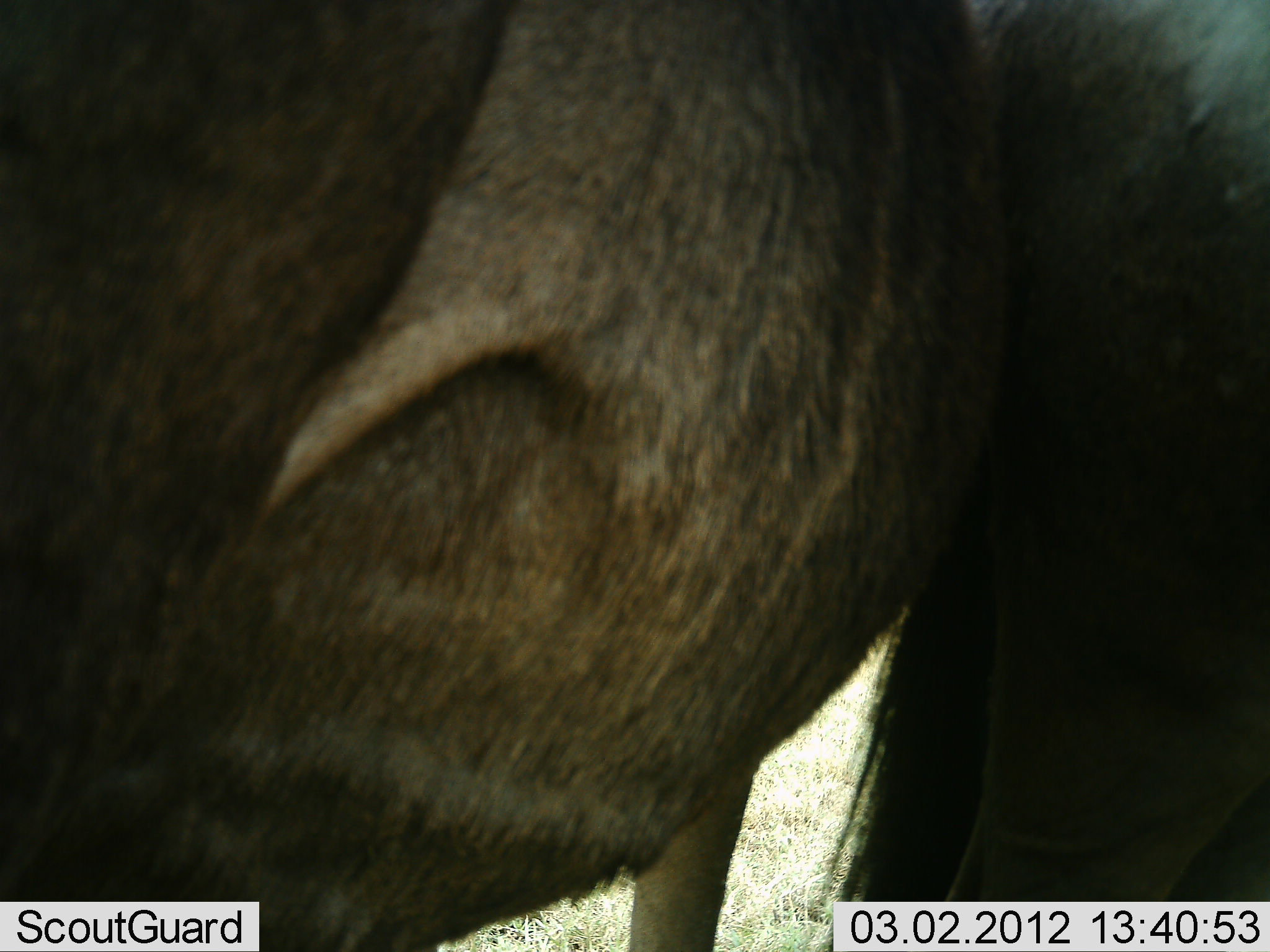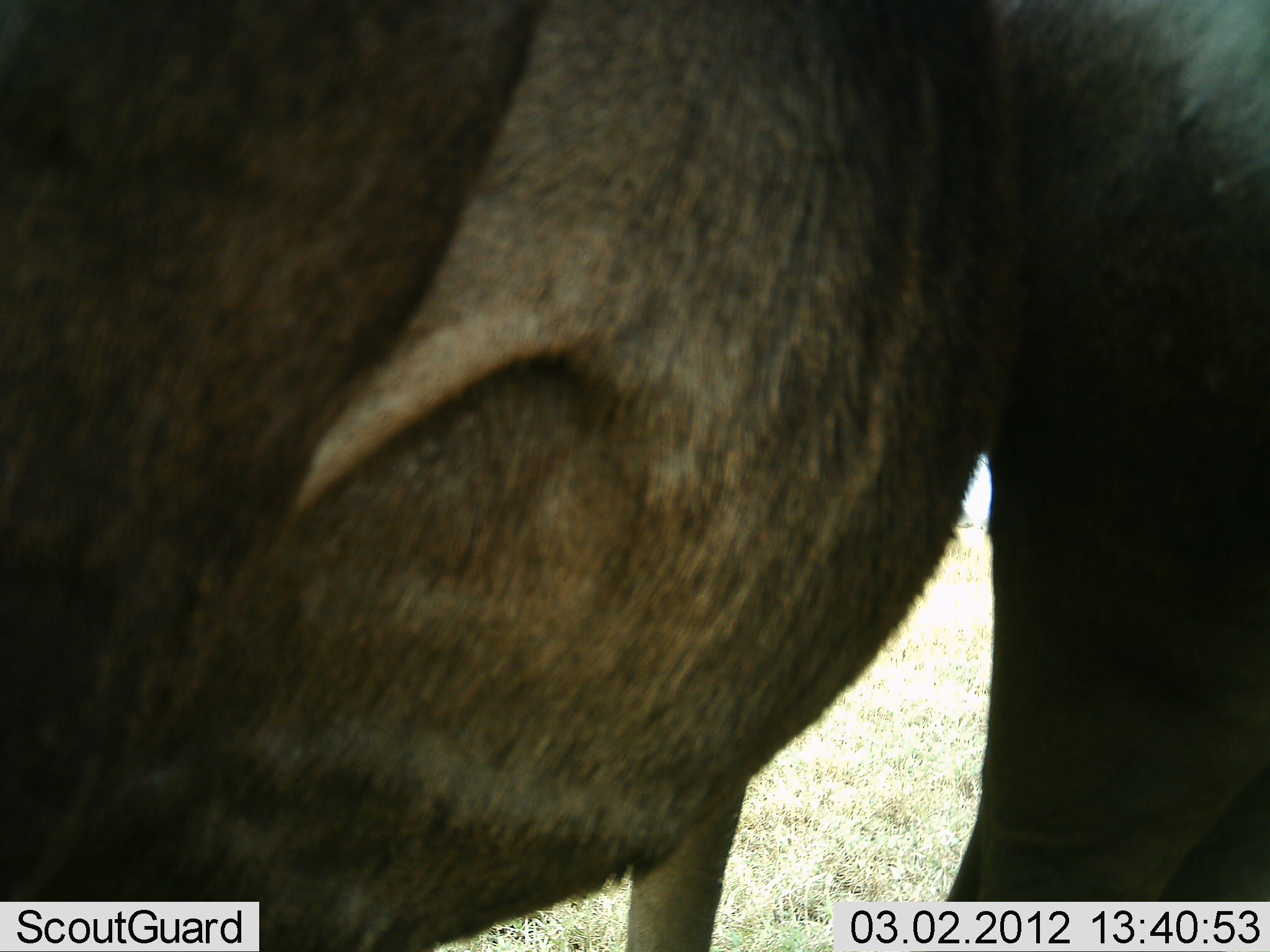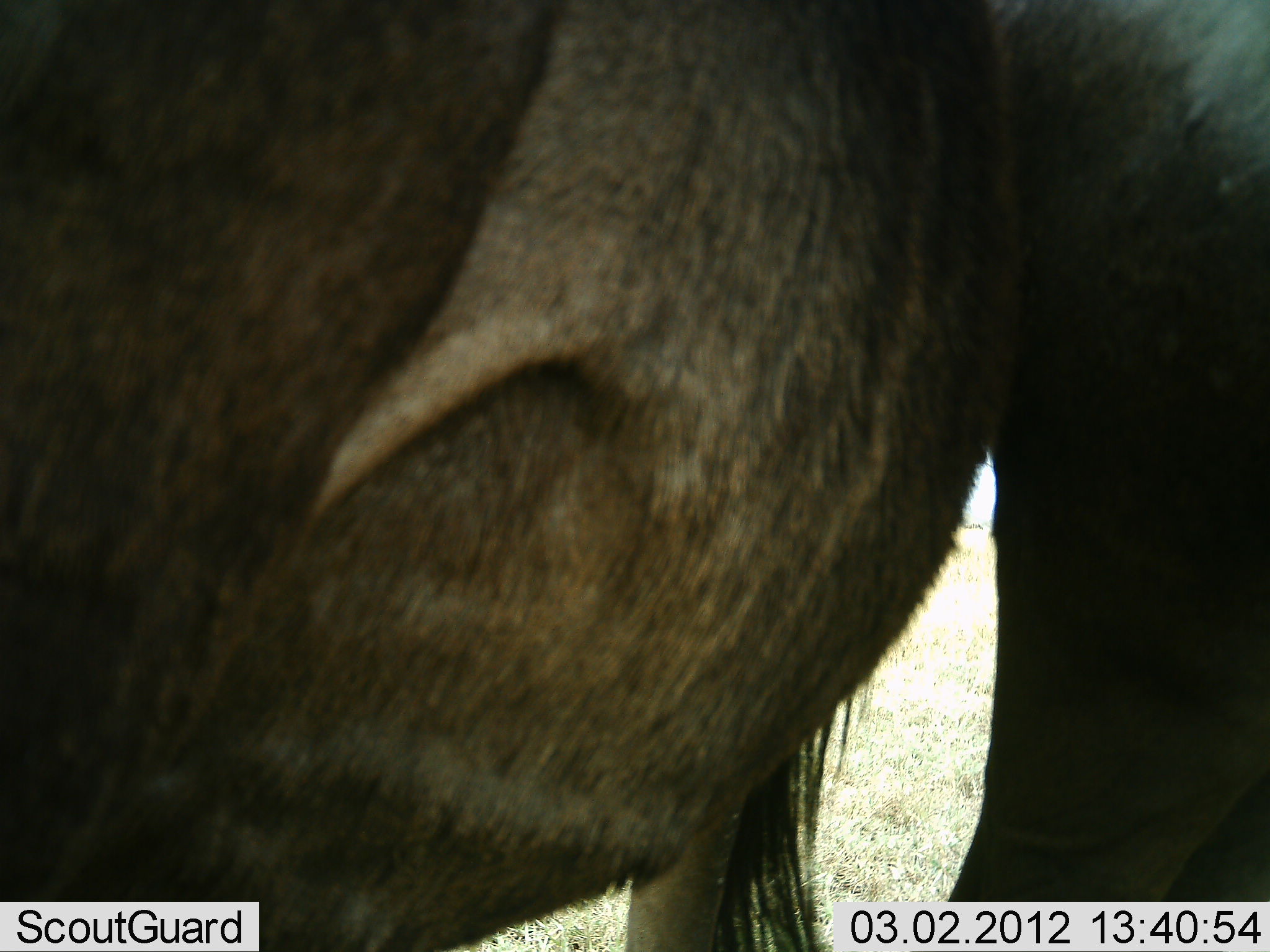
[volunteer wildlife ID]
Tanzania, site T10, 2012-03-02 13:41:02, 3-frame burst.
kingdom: Animalia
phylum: Chordata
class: Mammalia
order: Artiodactyla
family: Bovidae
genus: Connochaetes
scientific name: Connochaetes taurinus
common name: blue wildebeest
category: wildebeest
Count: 1.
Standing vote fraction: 96%.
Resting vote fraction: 0%.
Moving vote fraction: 4%.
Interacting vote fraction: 0%.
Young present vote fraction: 0%.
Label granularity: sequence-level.